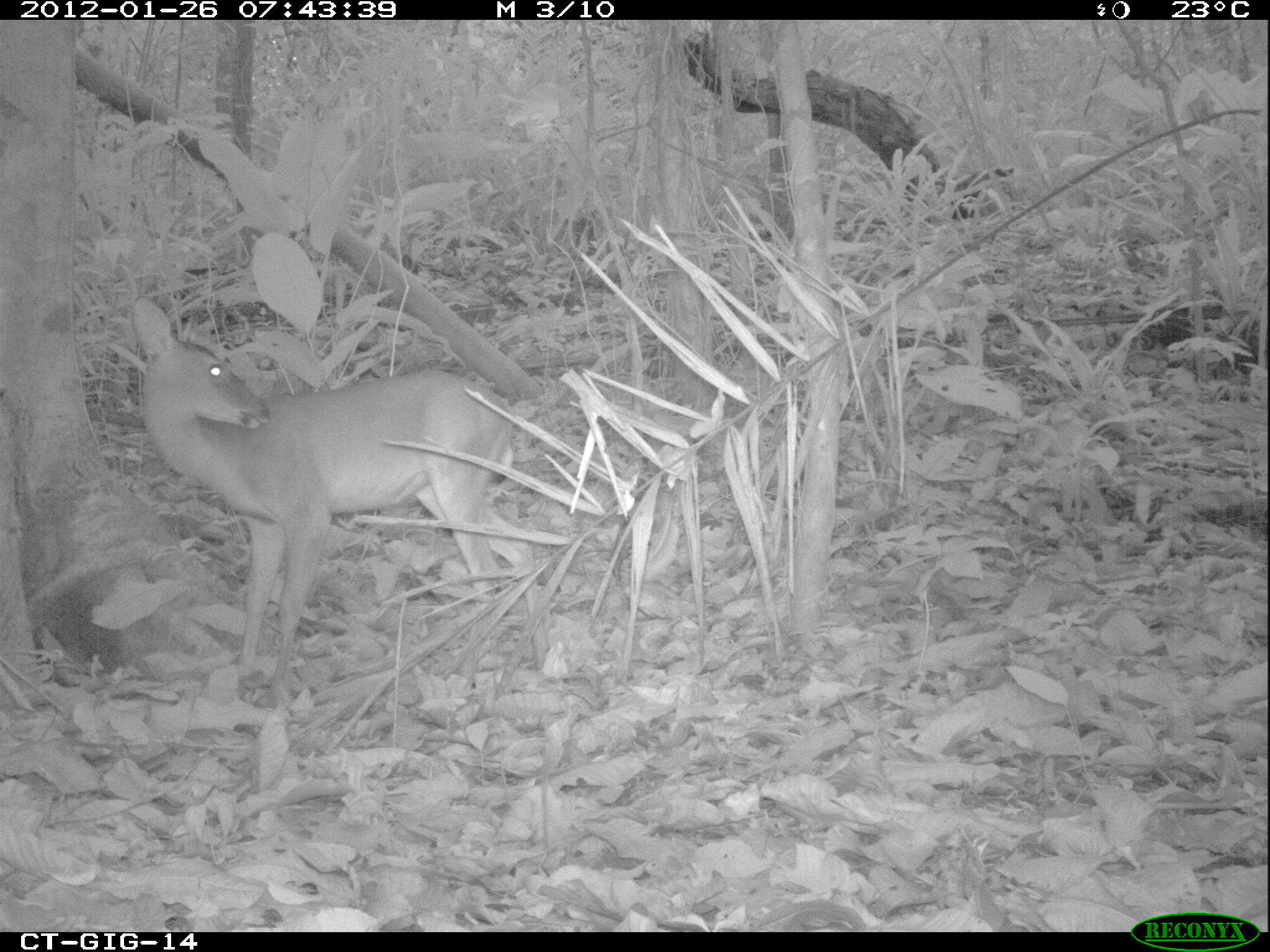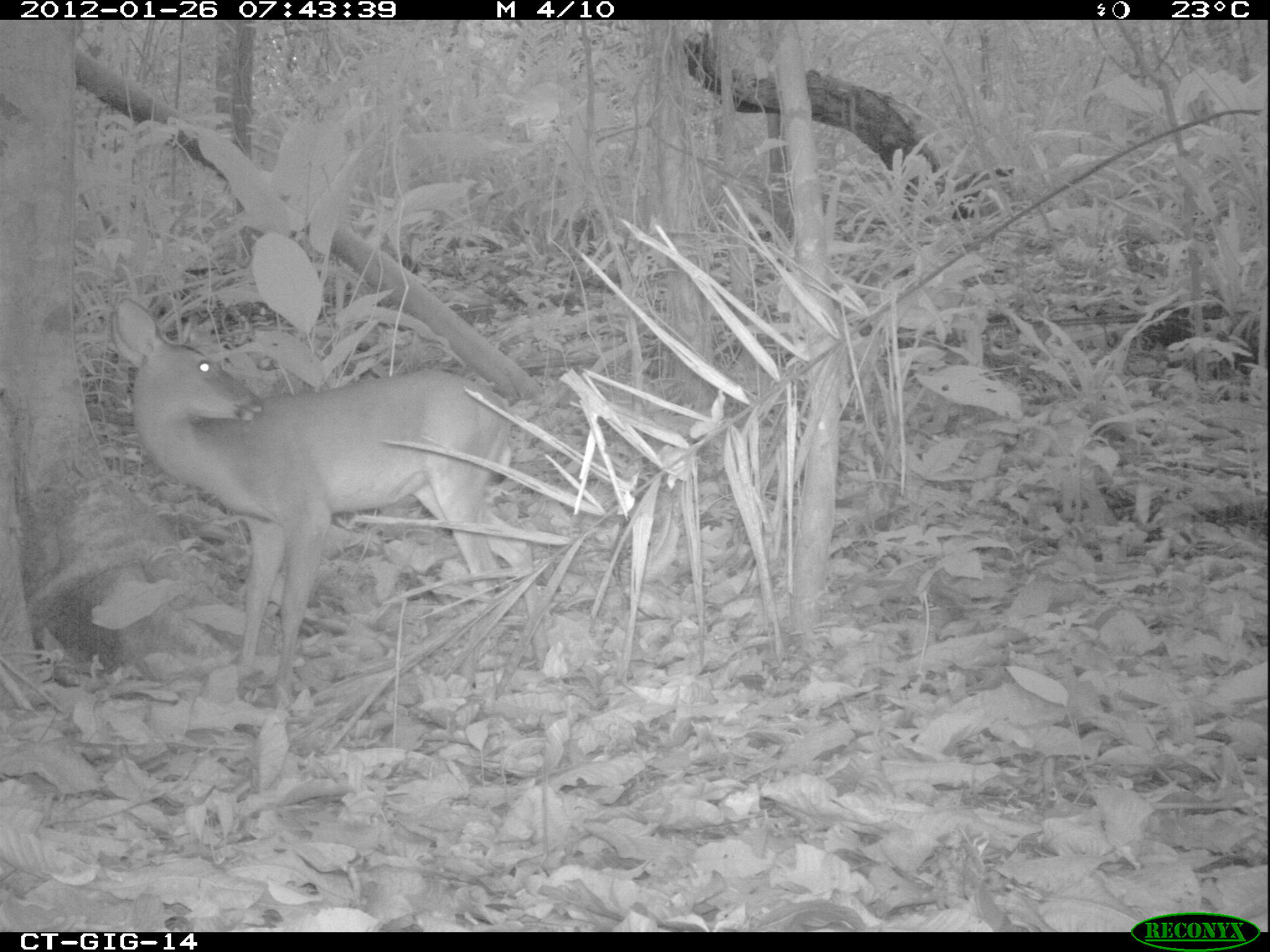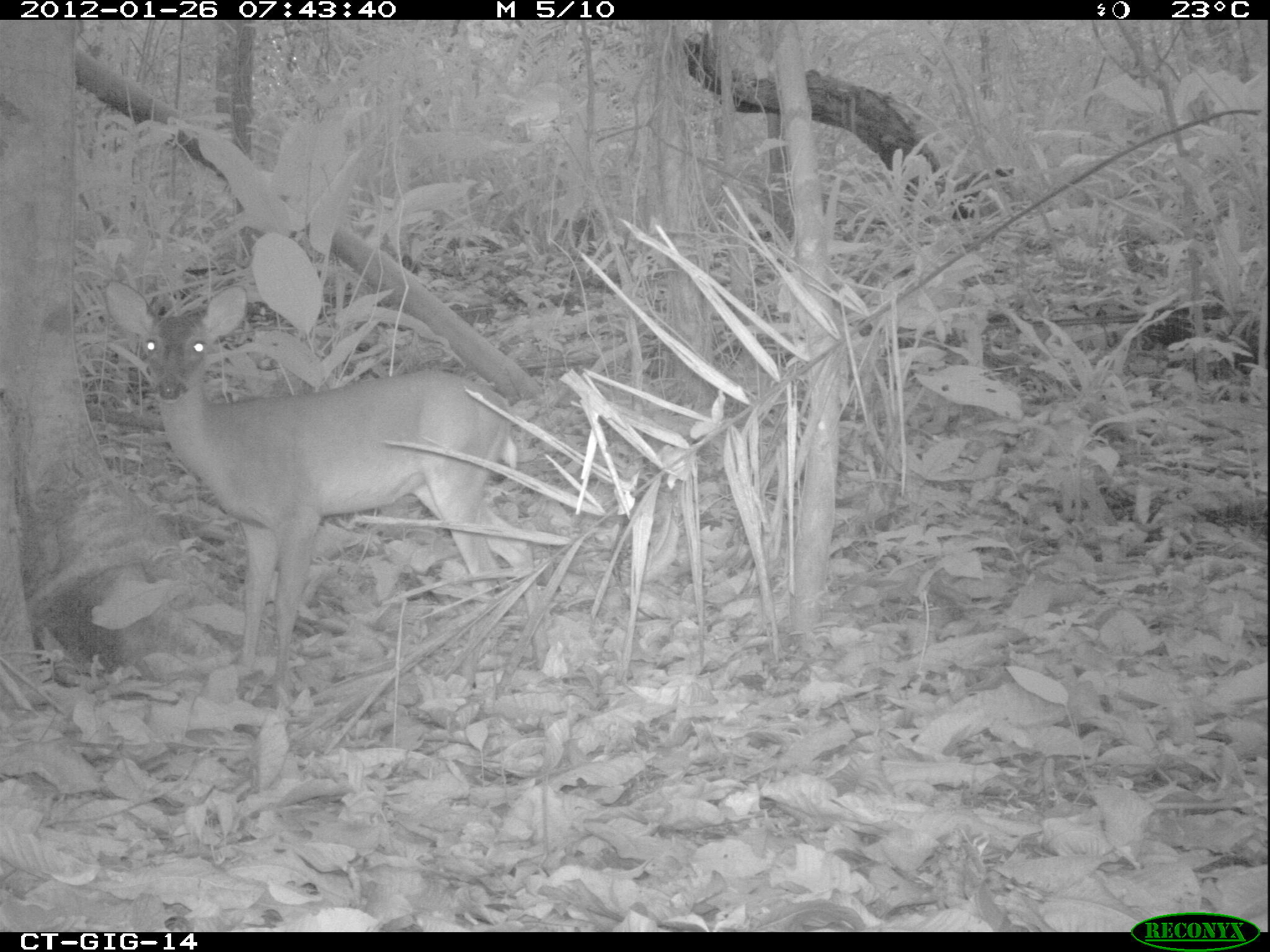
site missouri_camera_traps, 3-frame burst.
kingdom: Animalia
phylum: Chordata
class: Mammalia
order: Artiodactyla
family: Cervidae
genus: Odocoileus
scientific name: Odocoileus virginianus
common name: white-tailed deer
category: white tailed deer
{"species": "white tailed deer (white-tailed deer) (Odocoileus virginianus)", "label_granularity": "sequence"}